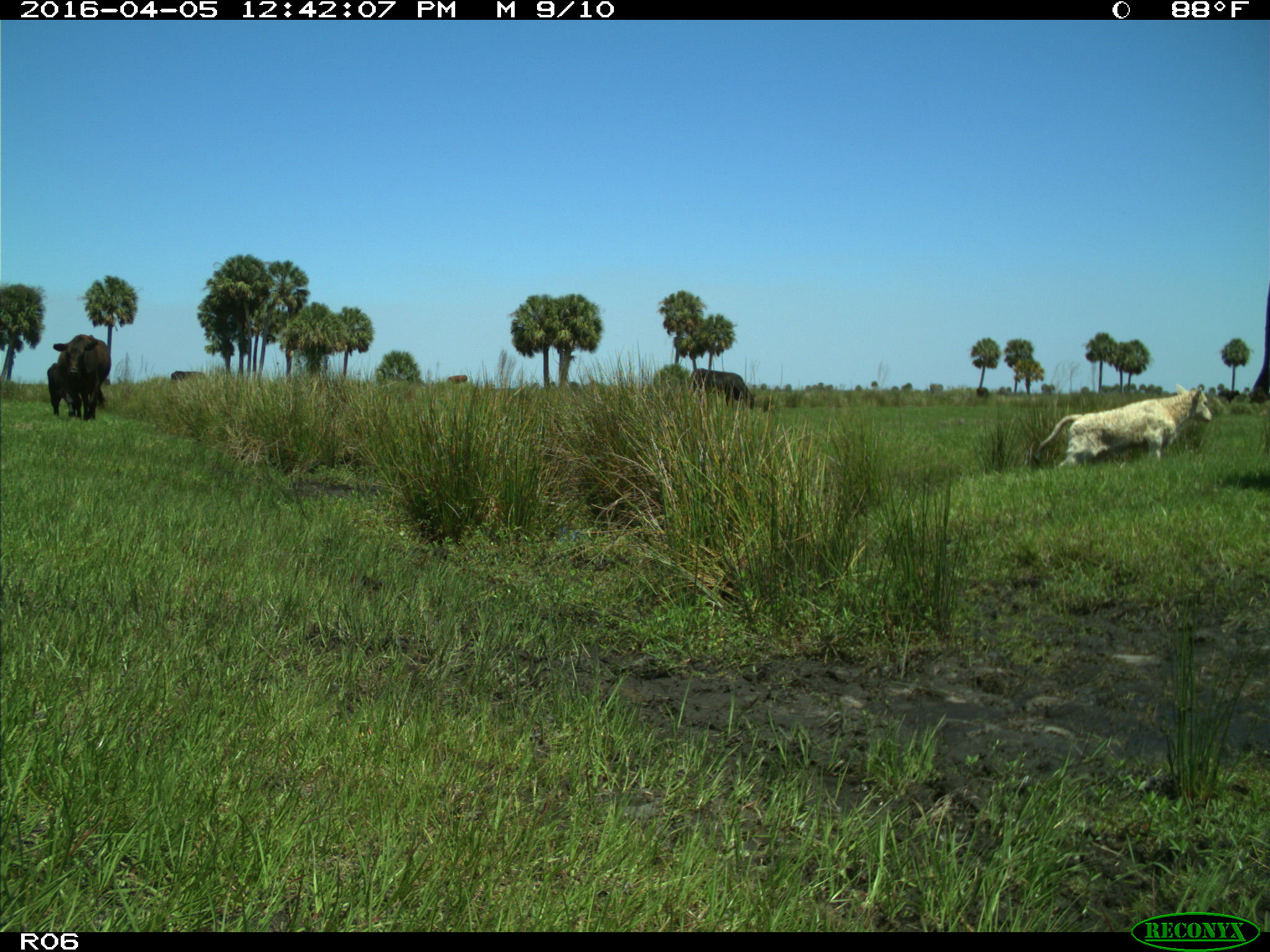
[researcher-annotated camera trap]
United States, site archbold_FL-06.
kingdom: Animalia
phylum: Chordata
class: Mammalia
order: Artiodactyla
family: Bovidae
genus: Bos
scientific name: Bos taurus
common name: domestic cow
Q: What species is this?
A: Bos taurus (domestic cow).